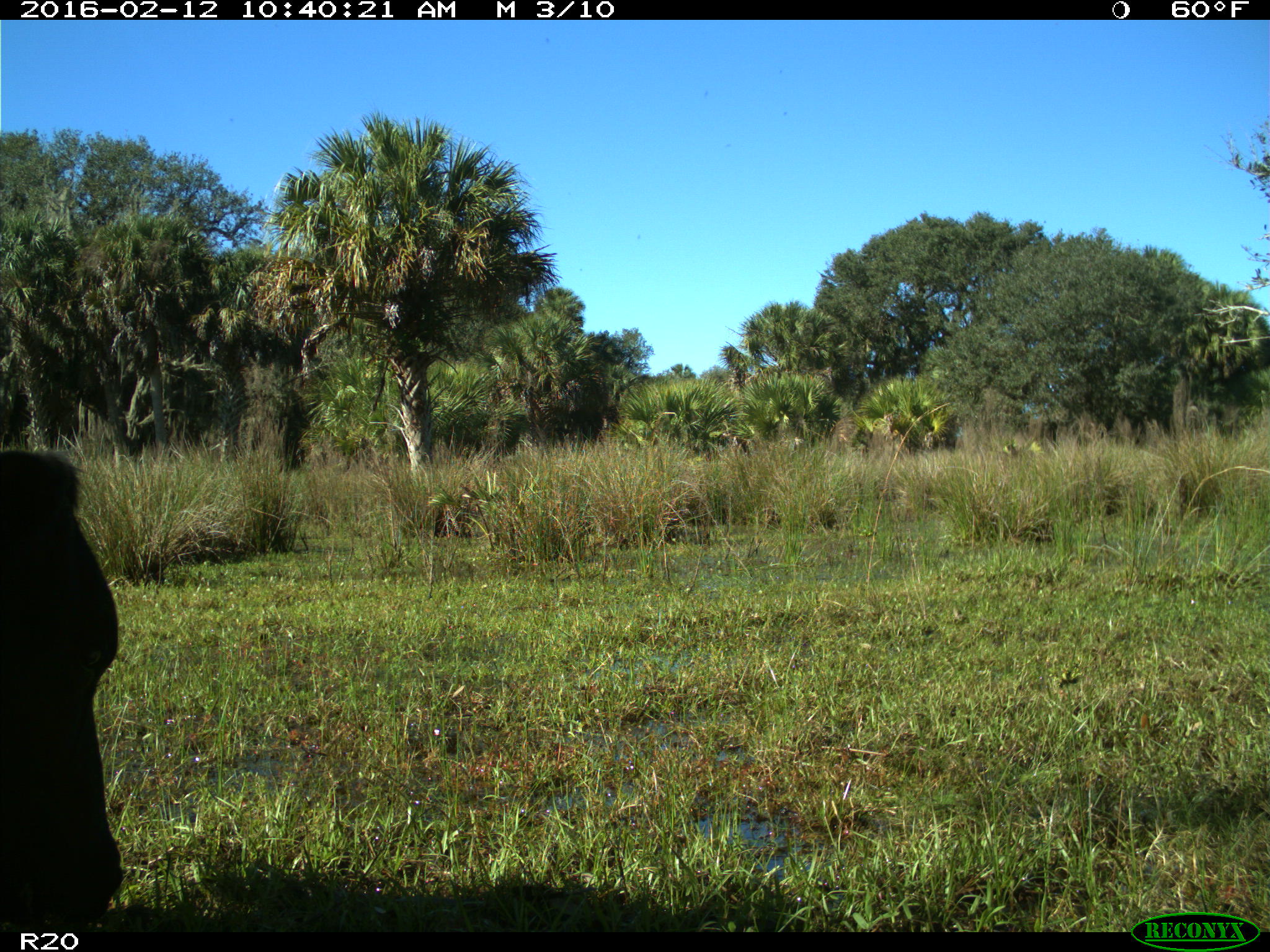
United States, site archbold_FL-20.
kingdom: Animalia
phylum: Chordata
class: Mammalia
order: Artiodactyla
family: Bovidae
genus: Bos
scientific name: Bos taurus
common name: domestic cow